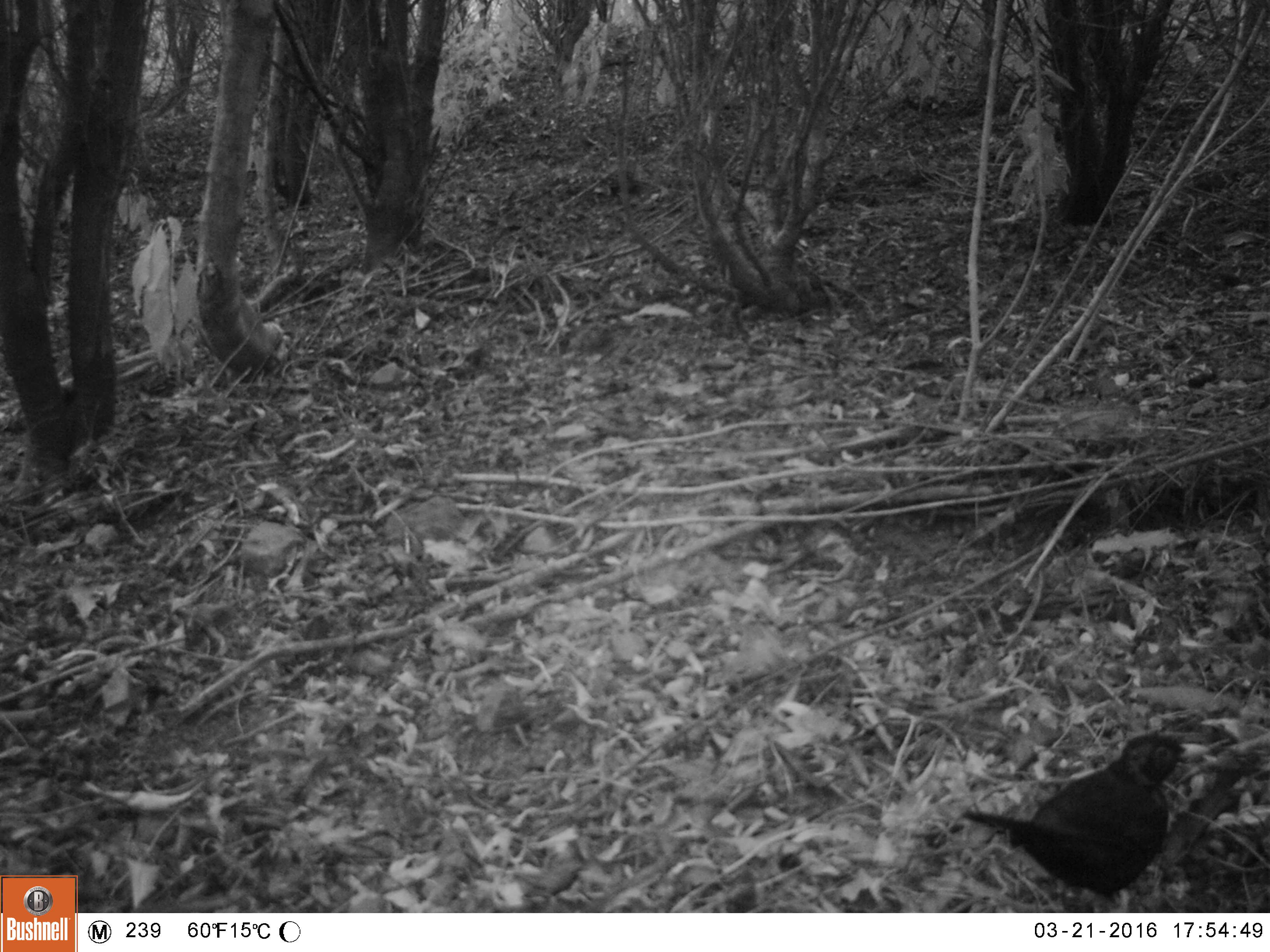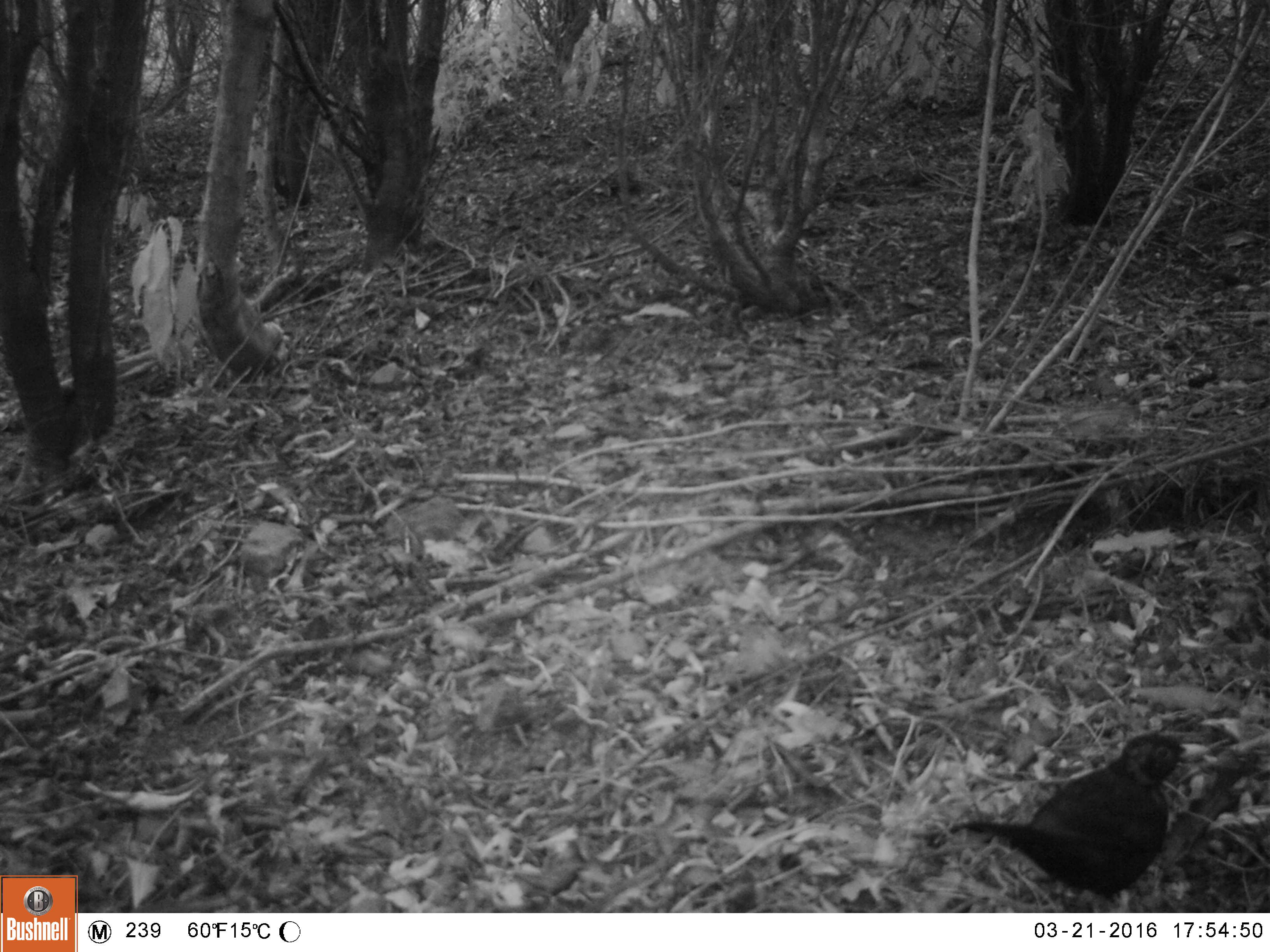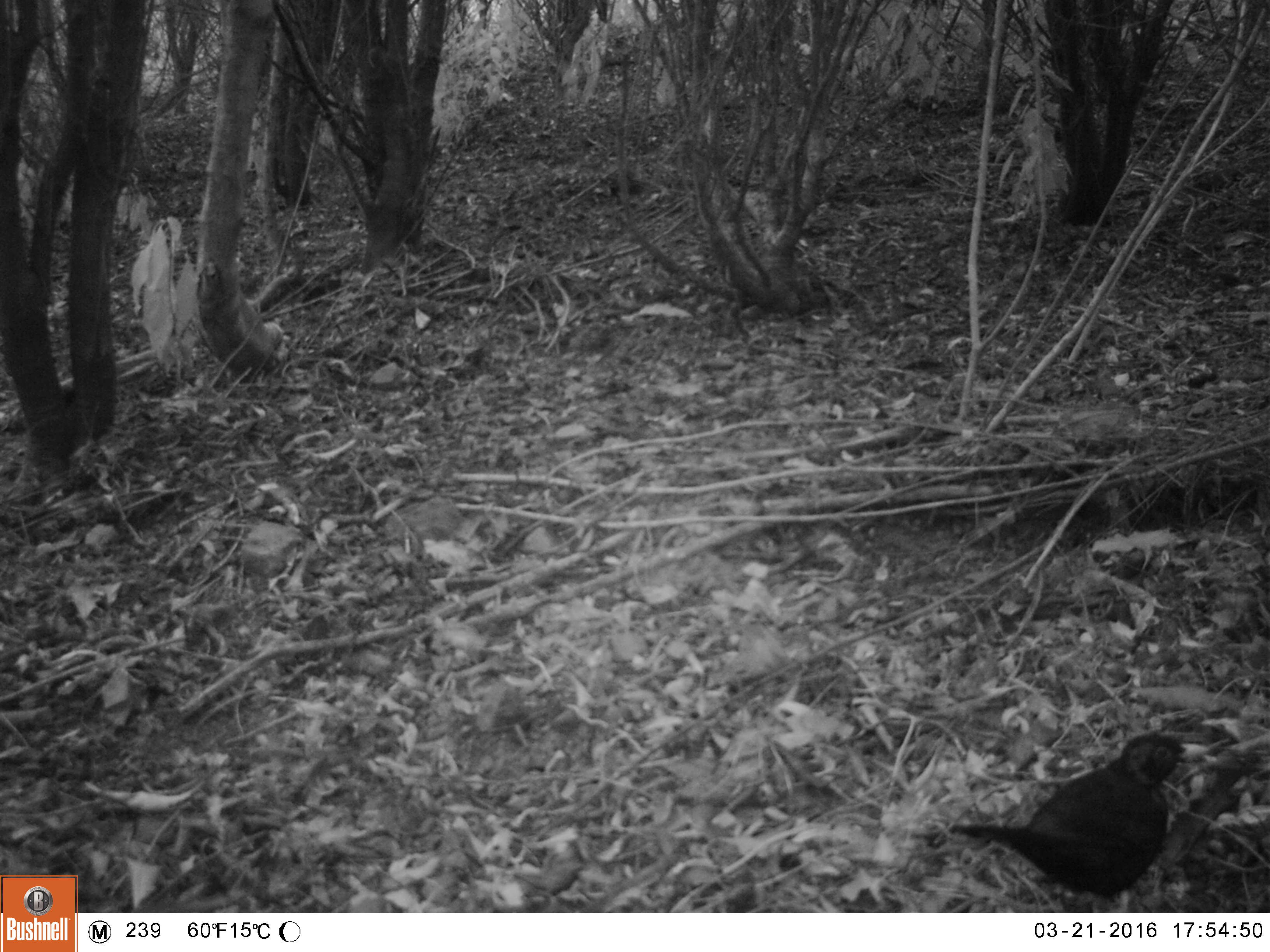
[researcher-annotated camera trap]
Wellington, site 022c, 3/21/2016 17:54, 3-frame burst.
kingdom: Animalia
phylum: Chordata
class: Aves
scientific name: Aves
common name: bird